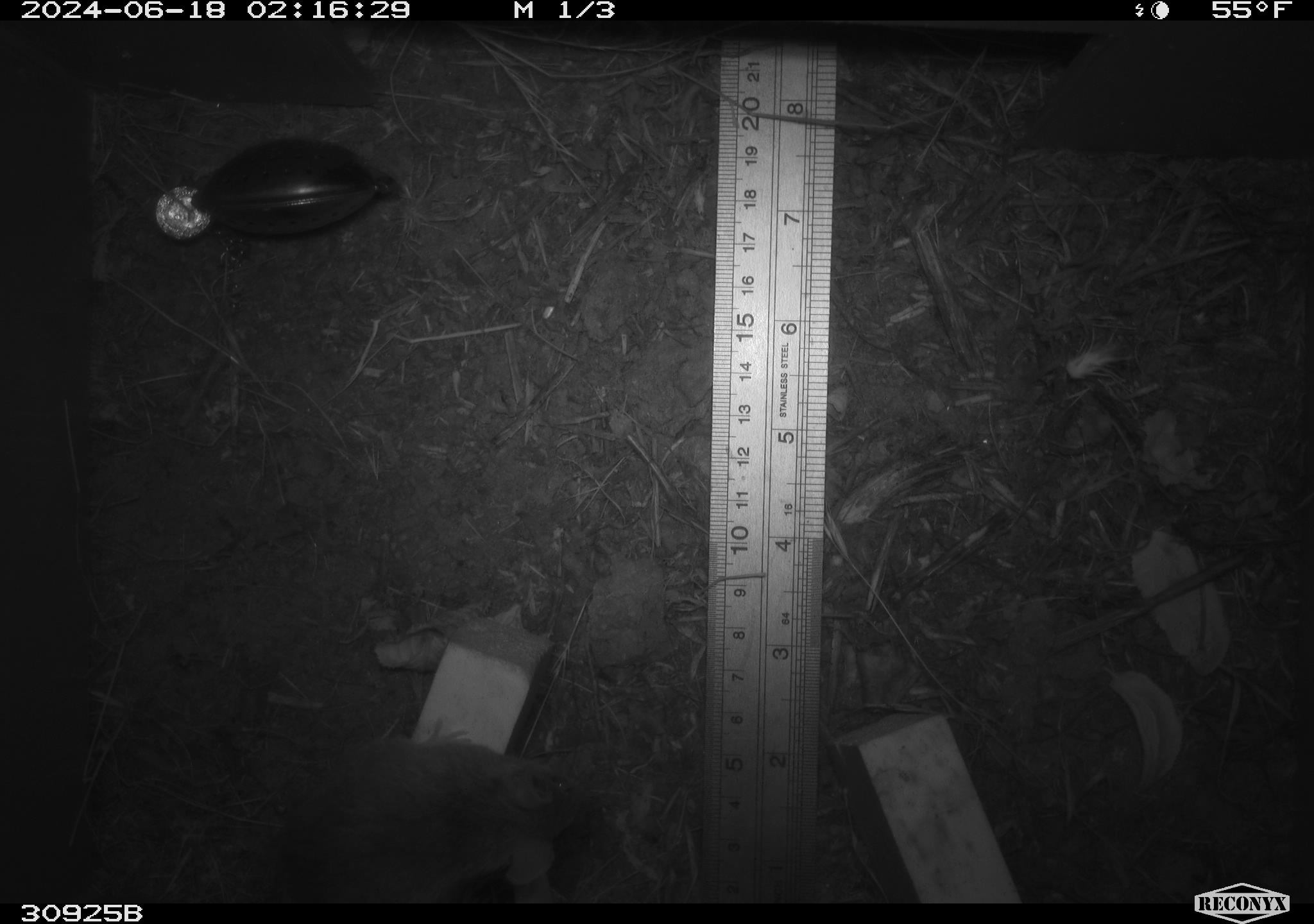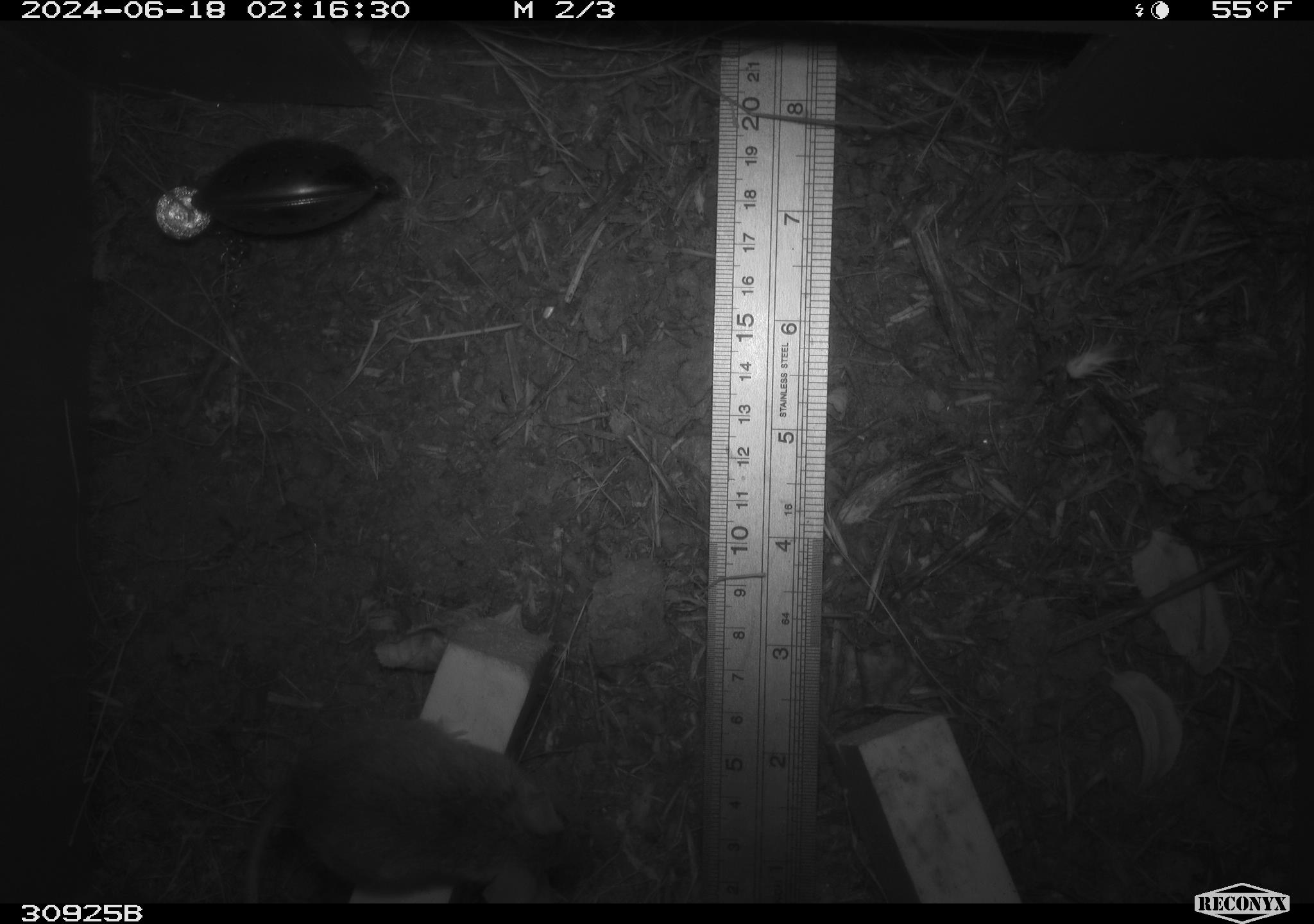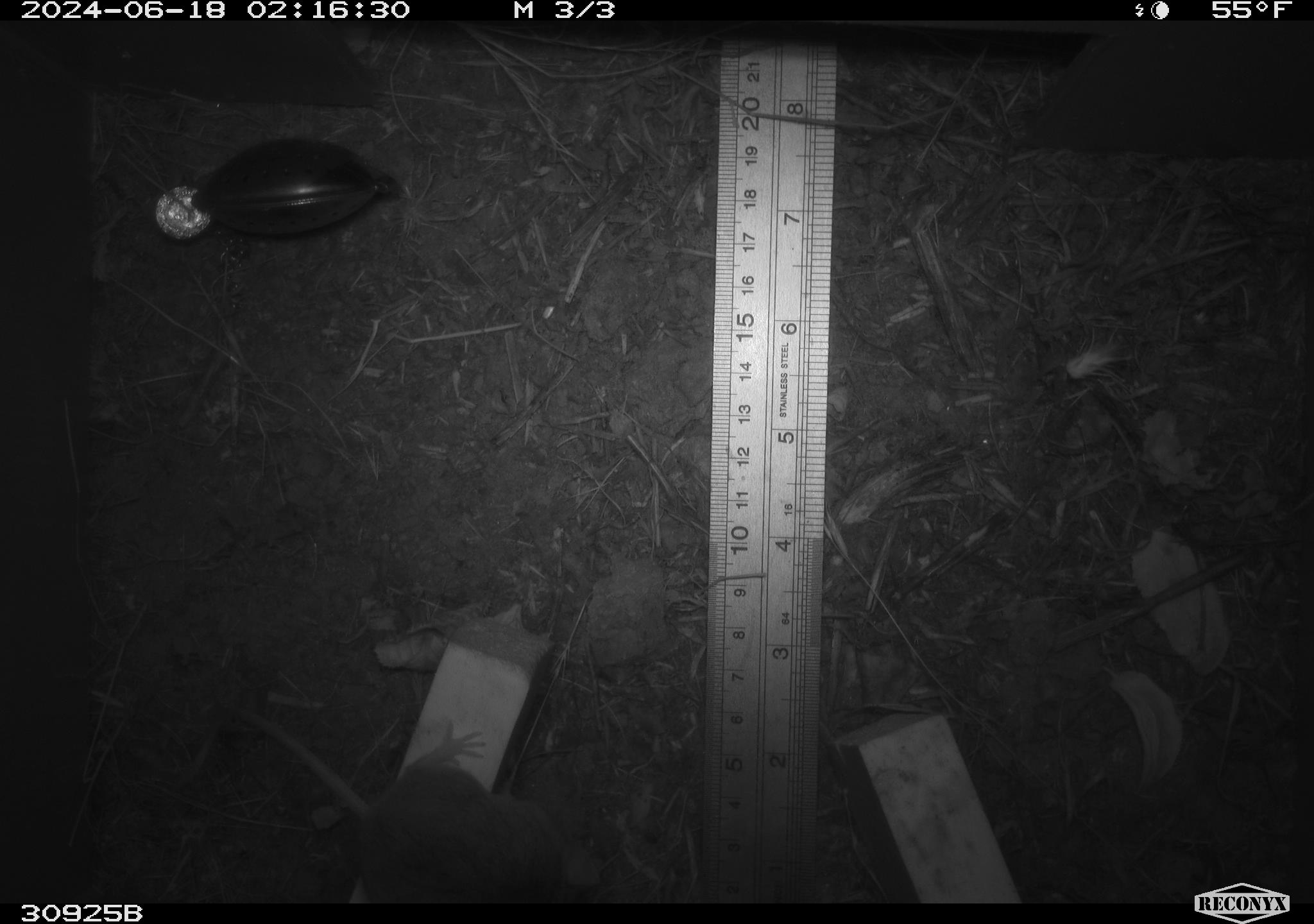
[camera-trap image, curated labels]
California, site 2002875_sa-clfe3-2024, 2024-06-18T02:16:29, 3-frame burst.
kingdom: Animalia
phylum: Chordata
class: Mammalia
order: Rodentia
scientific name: Rodentia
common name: mouse species